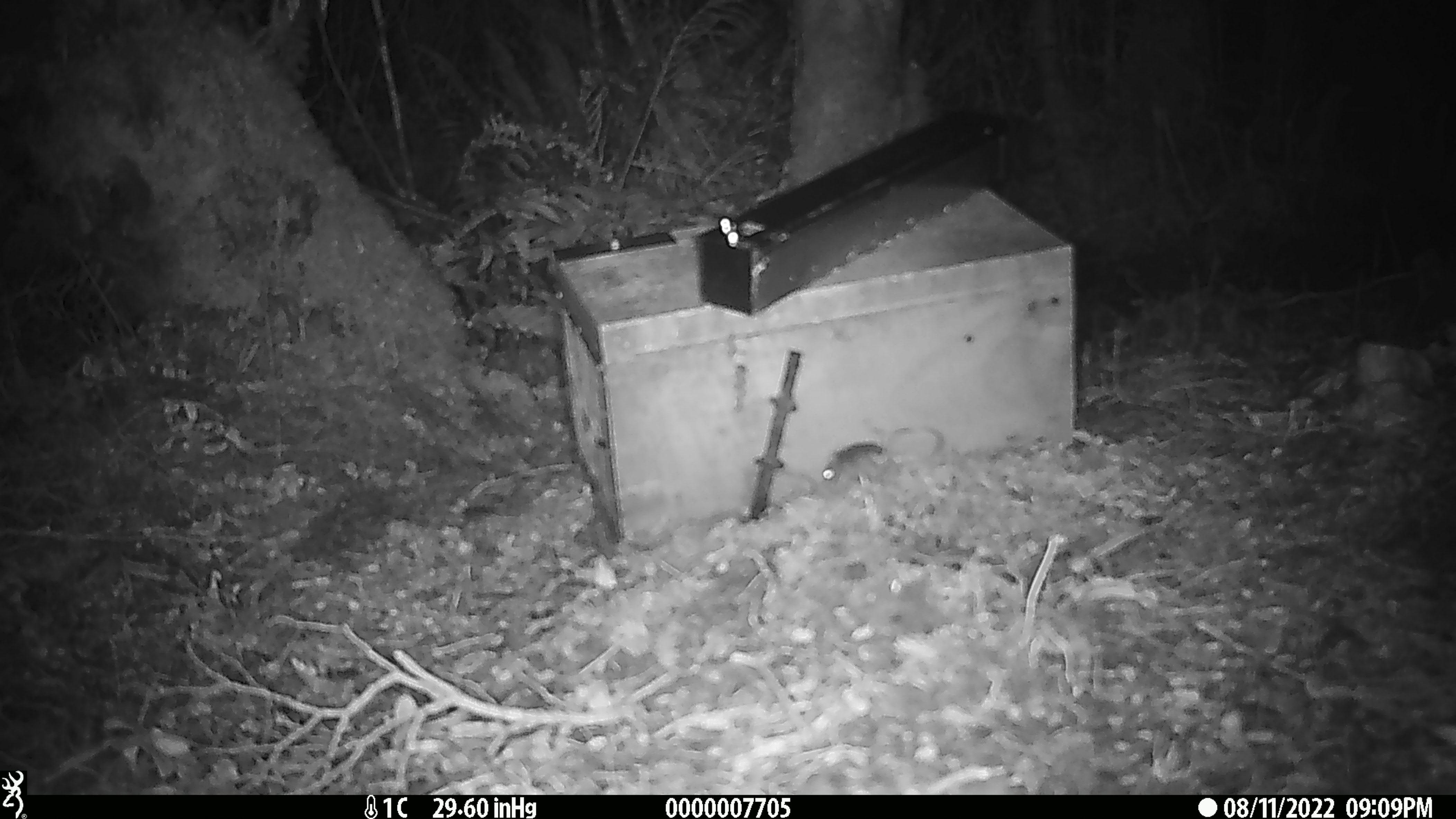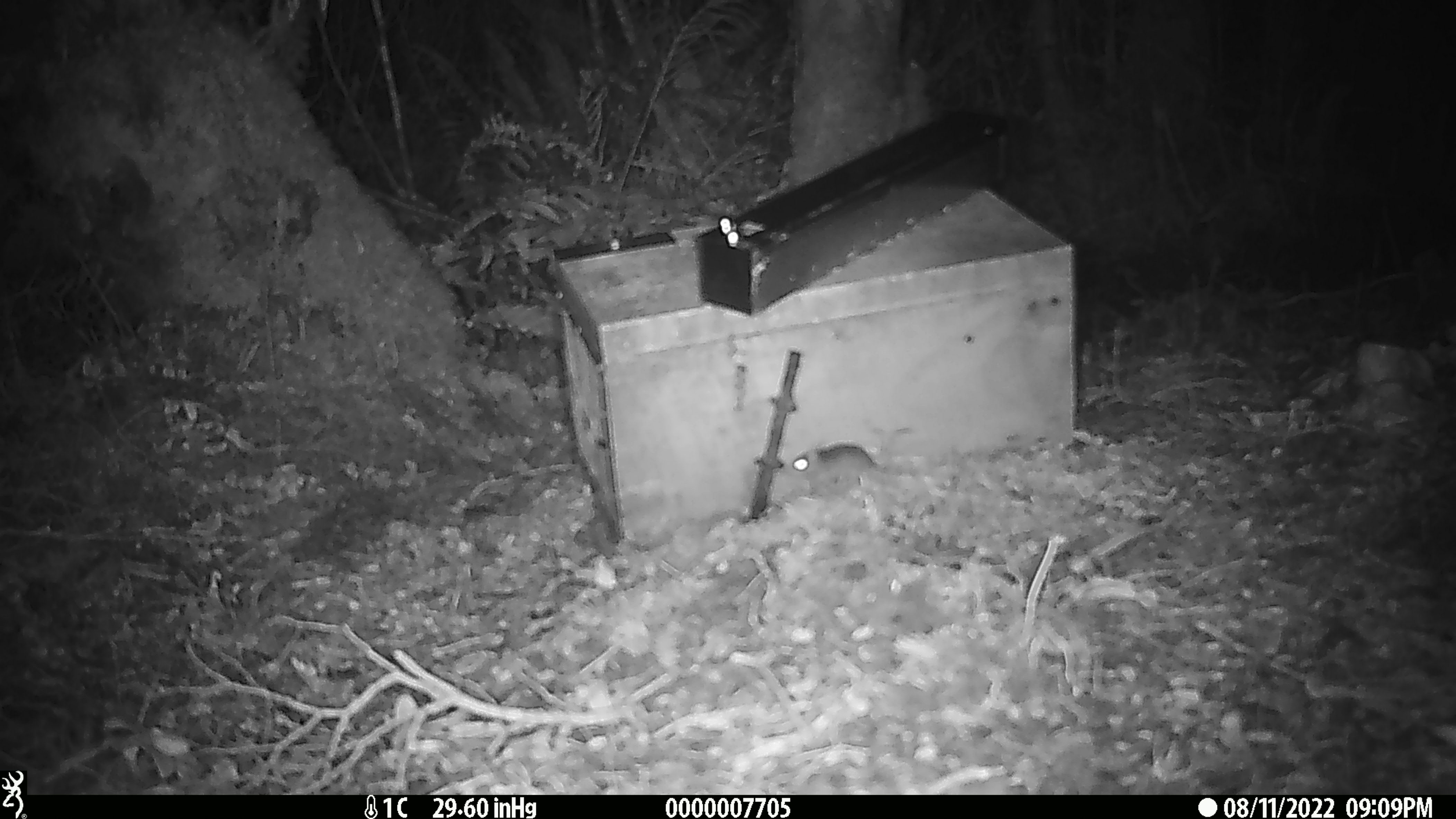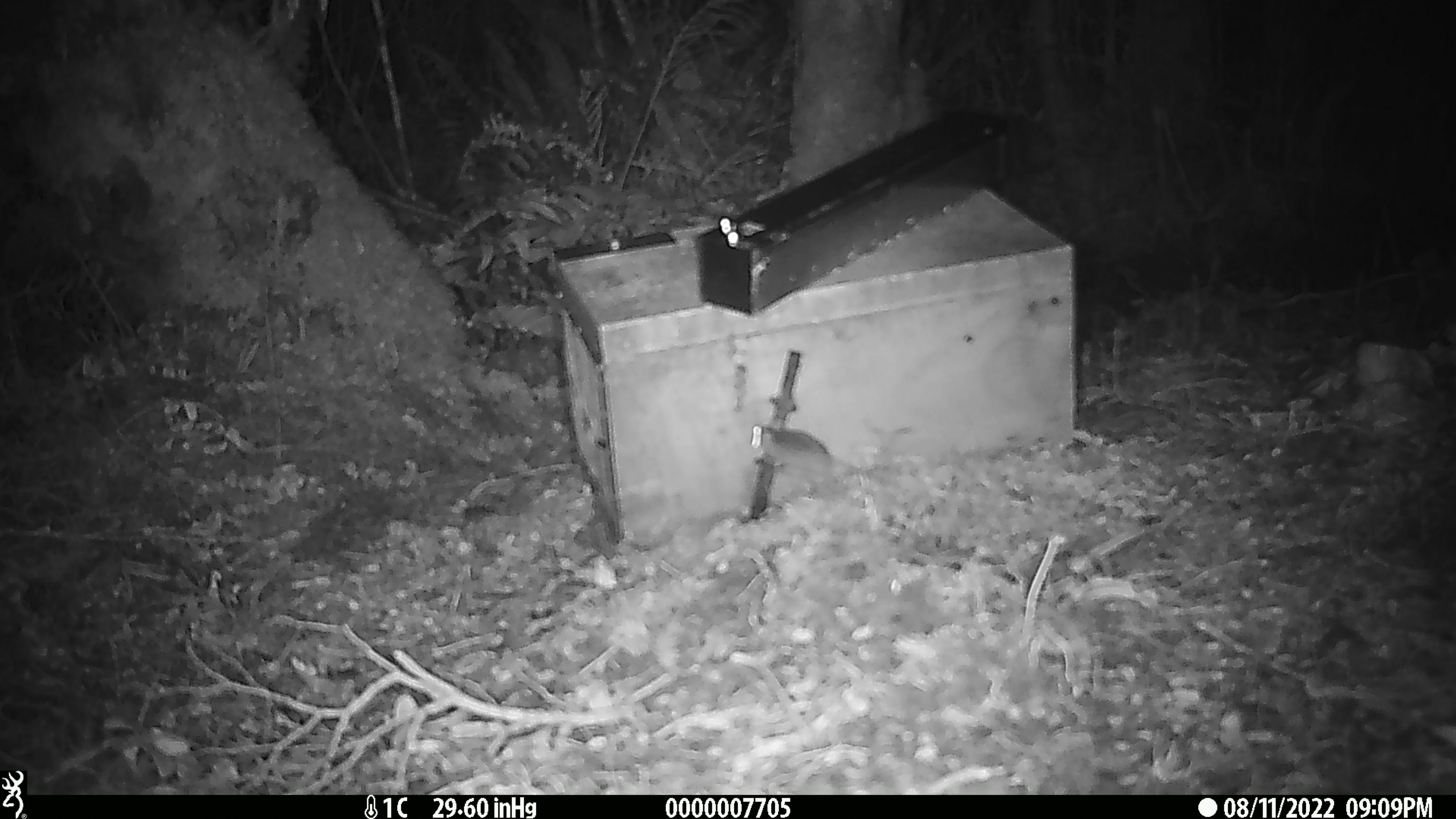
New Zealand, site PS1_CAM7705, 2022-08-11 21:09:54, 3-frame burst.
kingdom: Animalia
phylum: Chordata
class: Mammalia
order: Rodentia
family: Muridae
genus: Mus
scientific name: Mus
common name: mouse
Mouse (Mus).